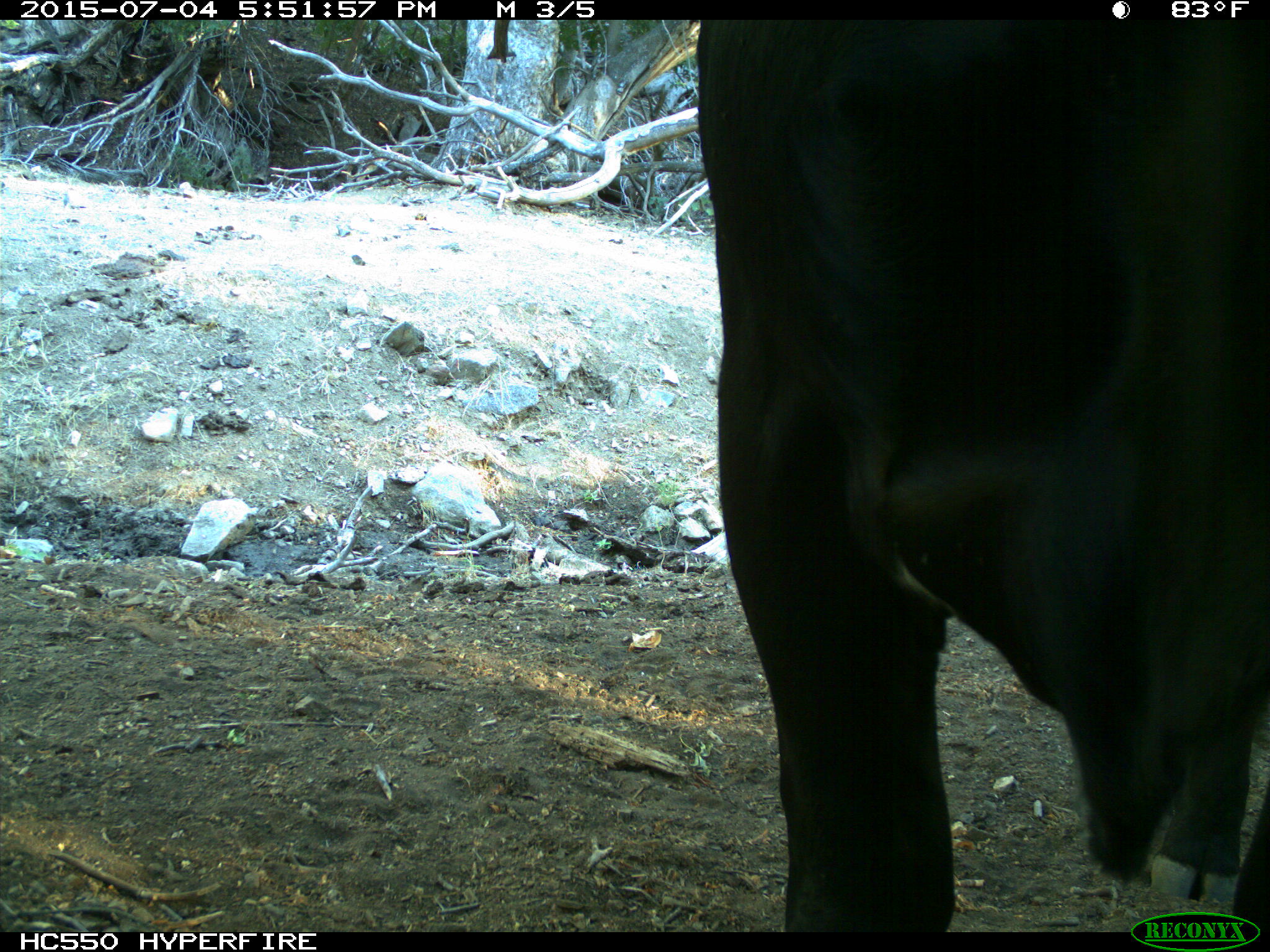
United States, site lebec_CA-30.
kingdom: Animalia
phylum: Chordata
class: Mammalia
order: Artiodactyla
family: Bovidae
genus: Bos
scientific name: Bos taurus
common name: domestic cow